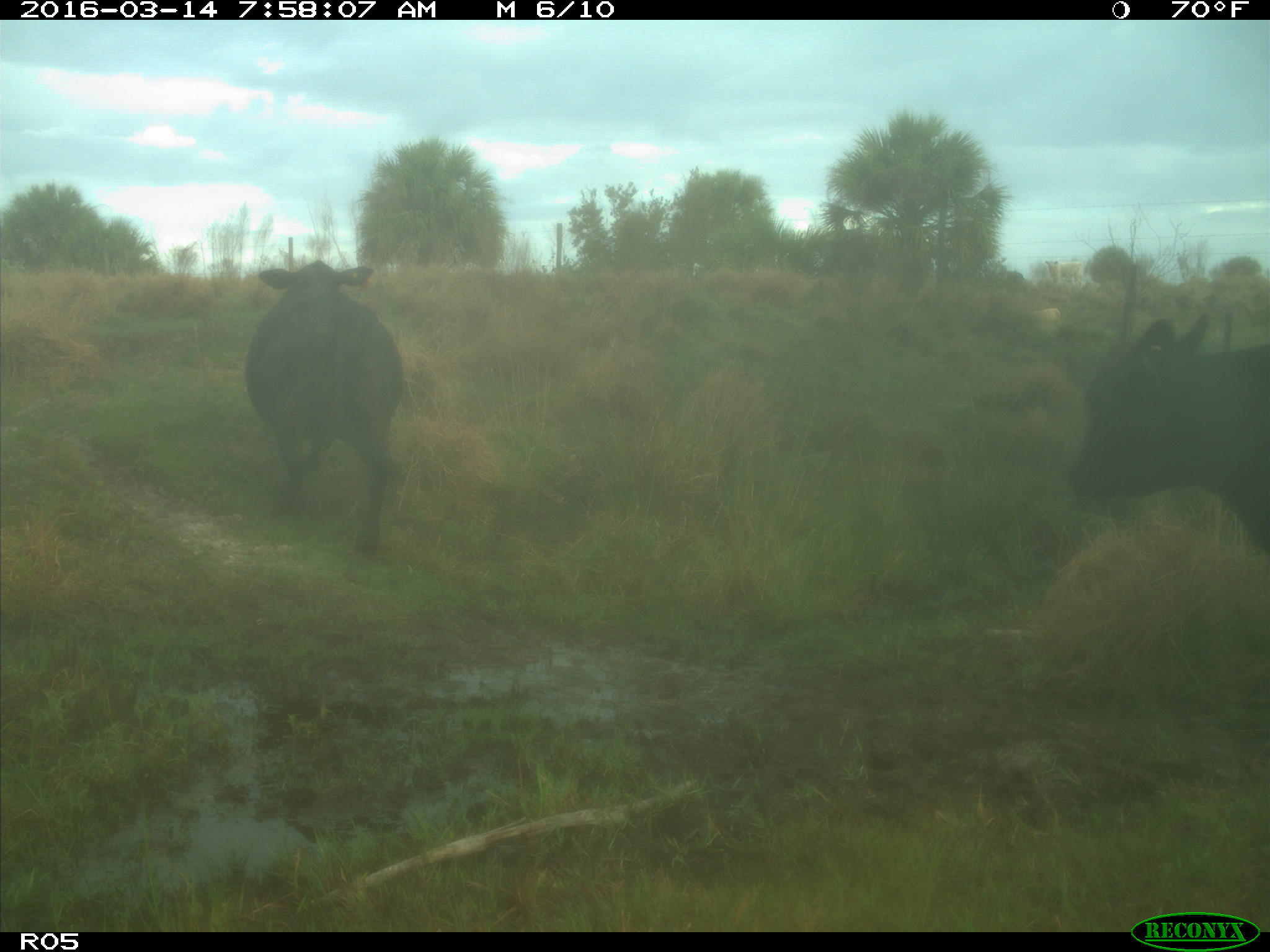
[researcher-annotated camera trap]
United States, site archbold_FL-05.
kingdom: Animalia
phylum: Chordata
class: Mammalia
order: Artiodactyla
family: Bovidae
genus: Bos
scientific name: Bos taurus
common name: domestic cow